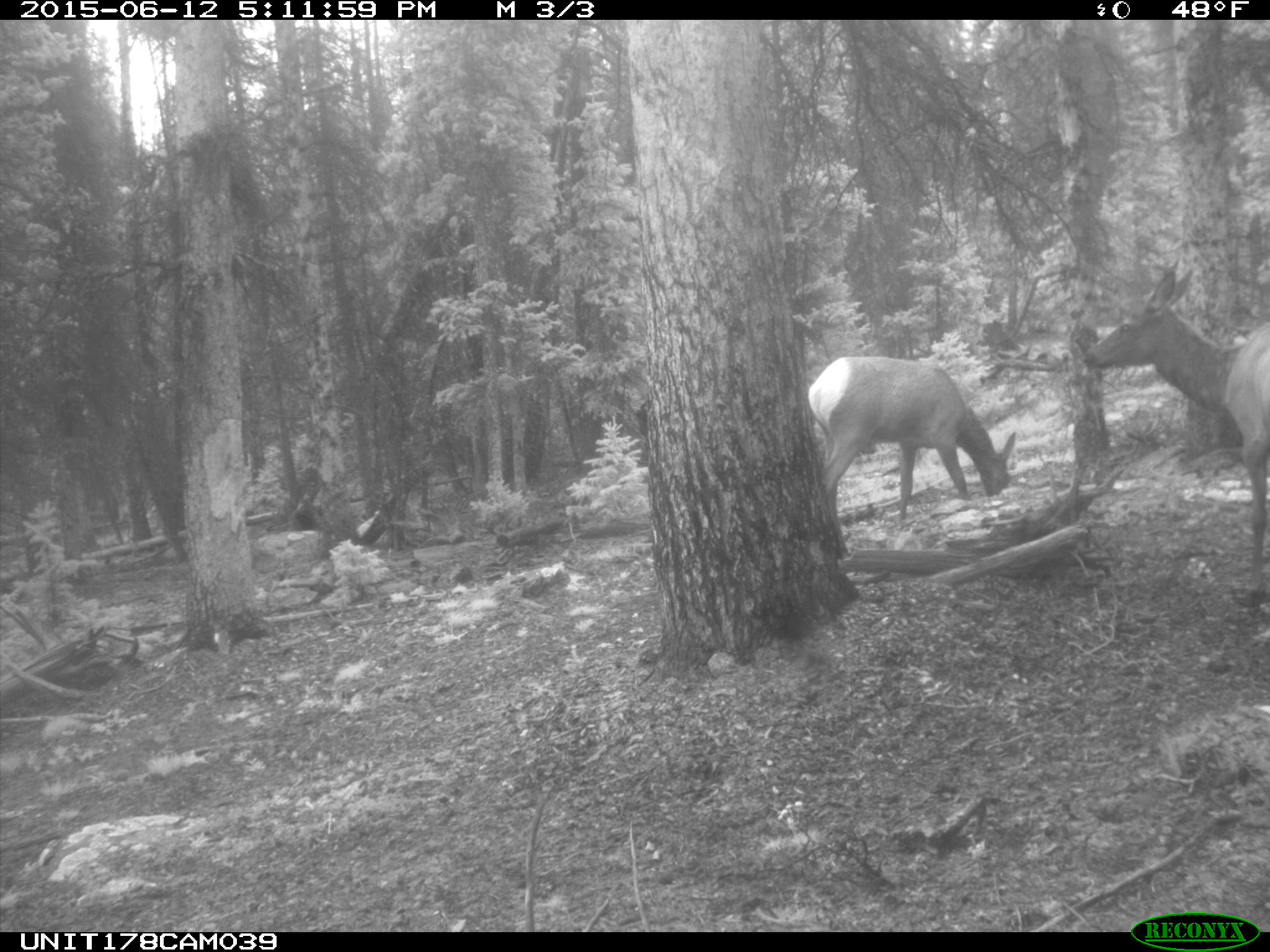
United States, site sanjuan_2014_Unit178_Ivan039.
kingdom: Animalia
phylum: Chordata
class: Mammalia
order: Artiodactyla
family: Cervidae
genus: Cervus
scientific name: Cervus elaphus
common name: red deer